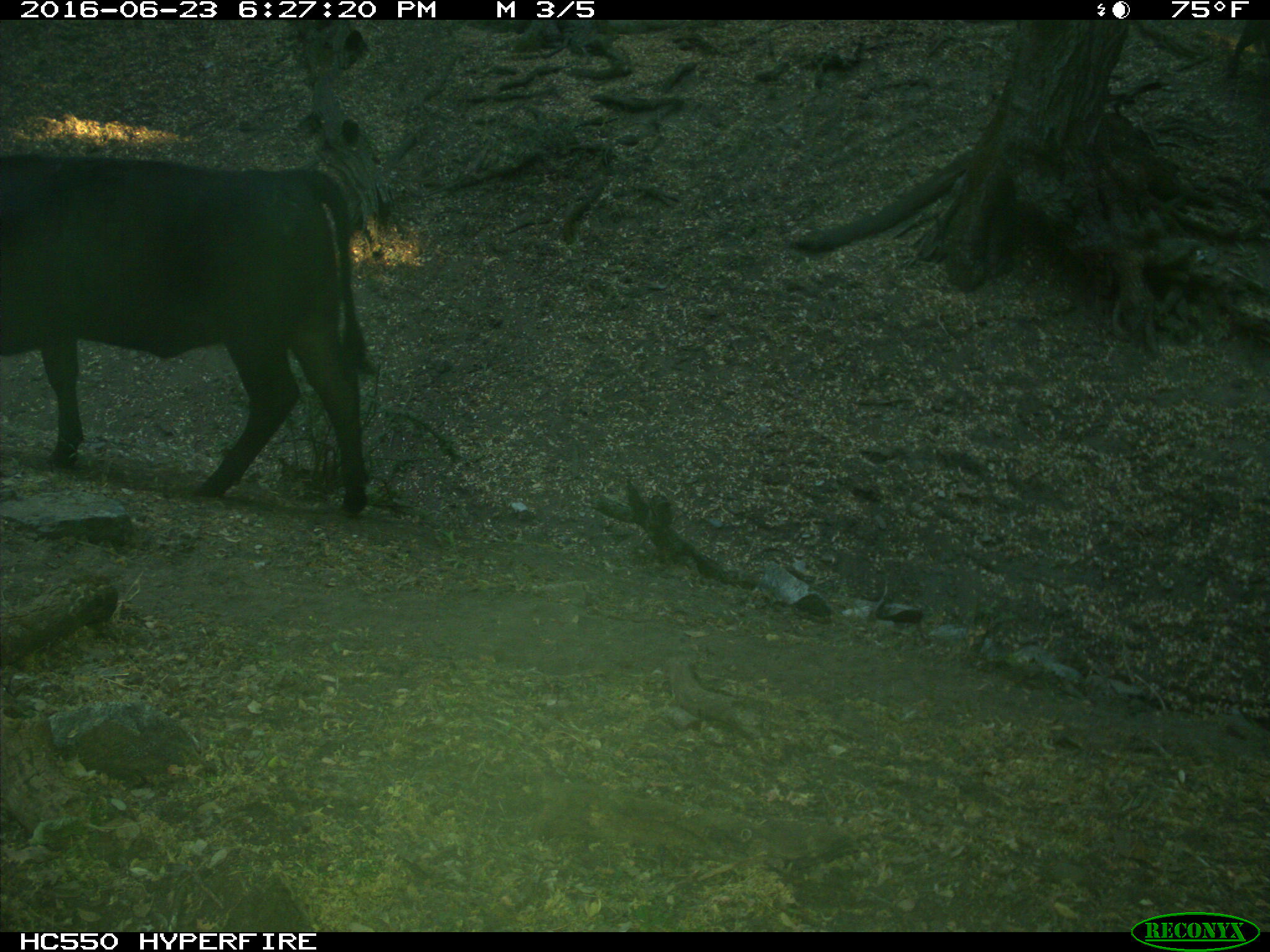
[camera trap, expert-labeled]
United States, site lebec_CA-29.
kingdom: Animalia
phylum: Chordata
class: Mammalia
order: Artiodactyla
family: Bovidae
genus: Bos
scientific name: Bos taurus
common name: domestic cow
Bos taurus (domestic cow).